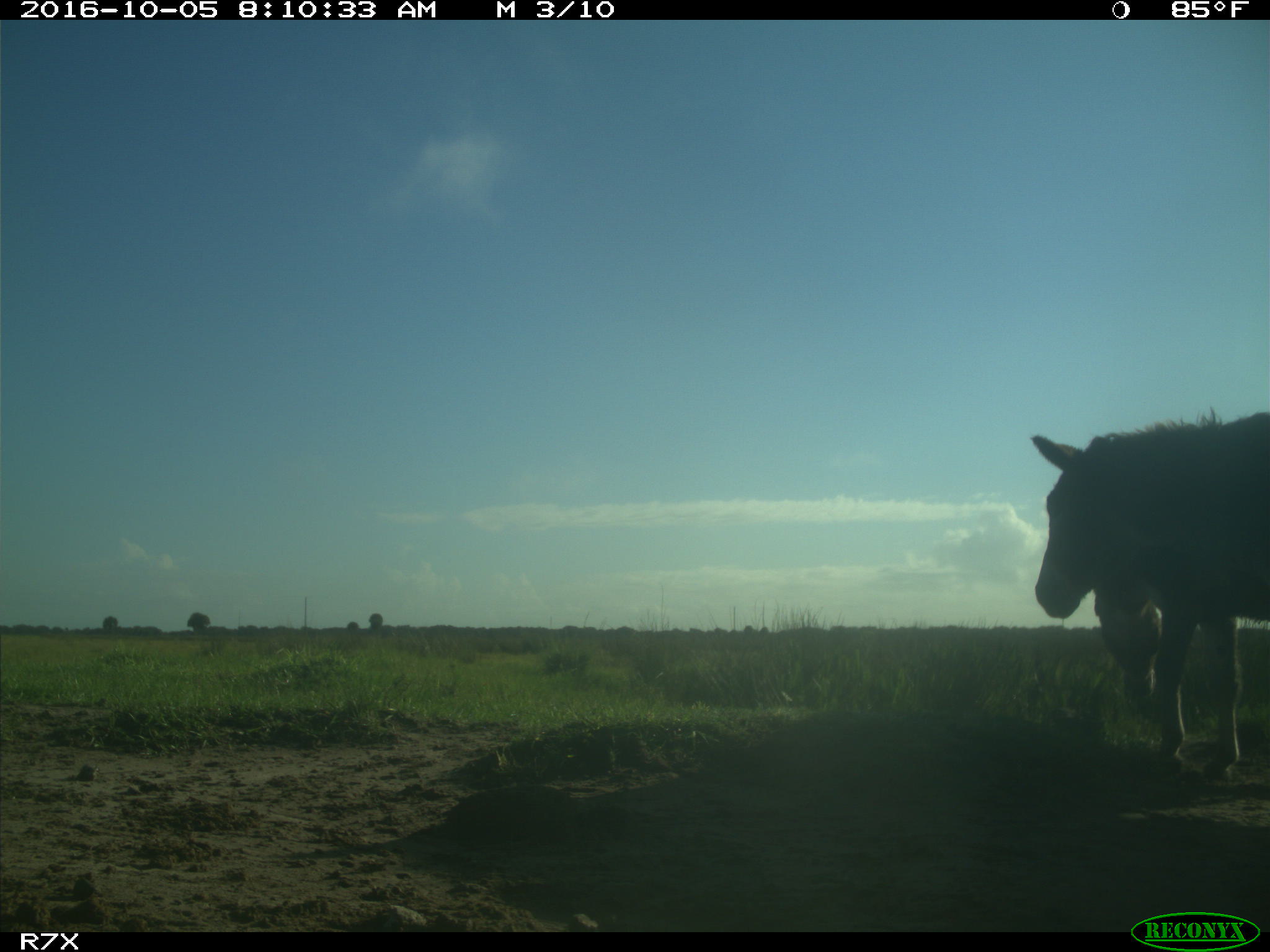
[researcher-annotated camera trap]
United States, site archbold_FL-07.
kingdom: Animalia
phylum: Chordata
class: Mammalia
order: Perissodactyla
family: Equidae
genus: Equus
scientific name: Equus africanus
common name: african wild ass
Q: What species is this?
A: Equus africanus (african wild ass).